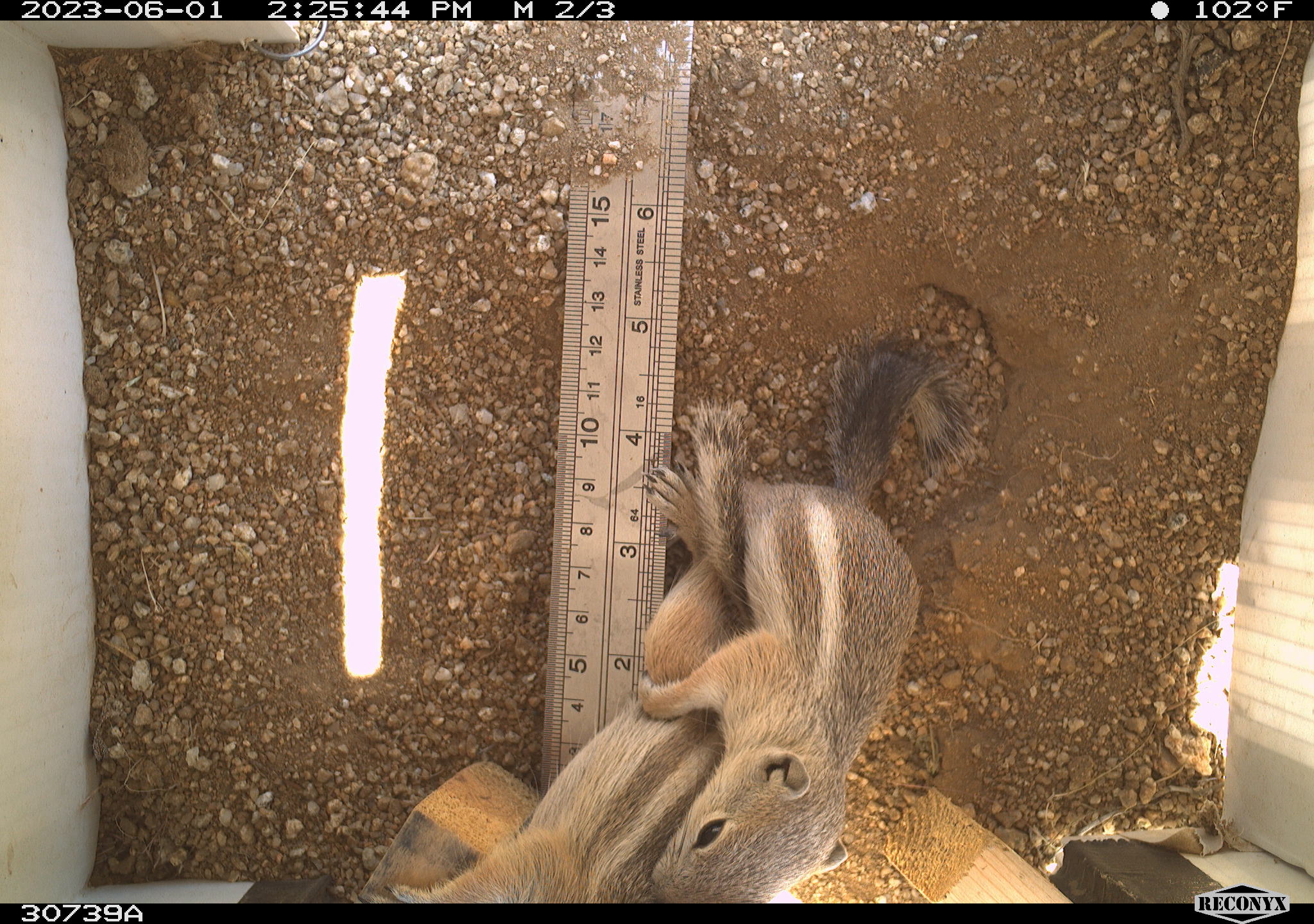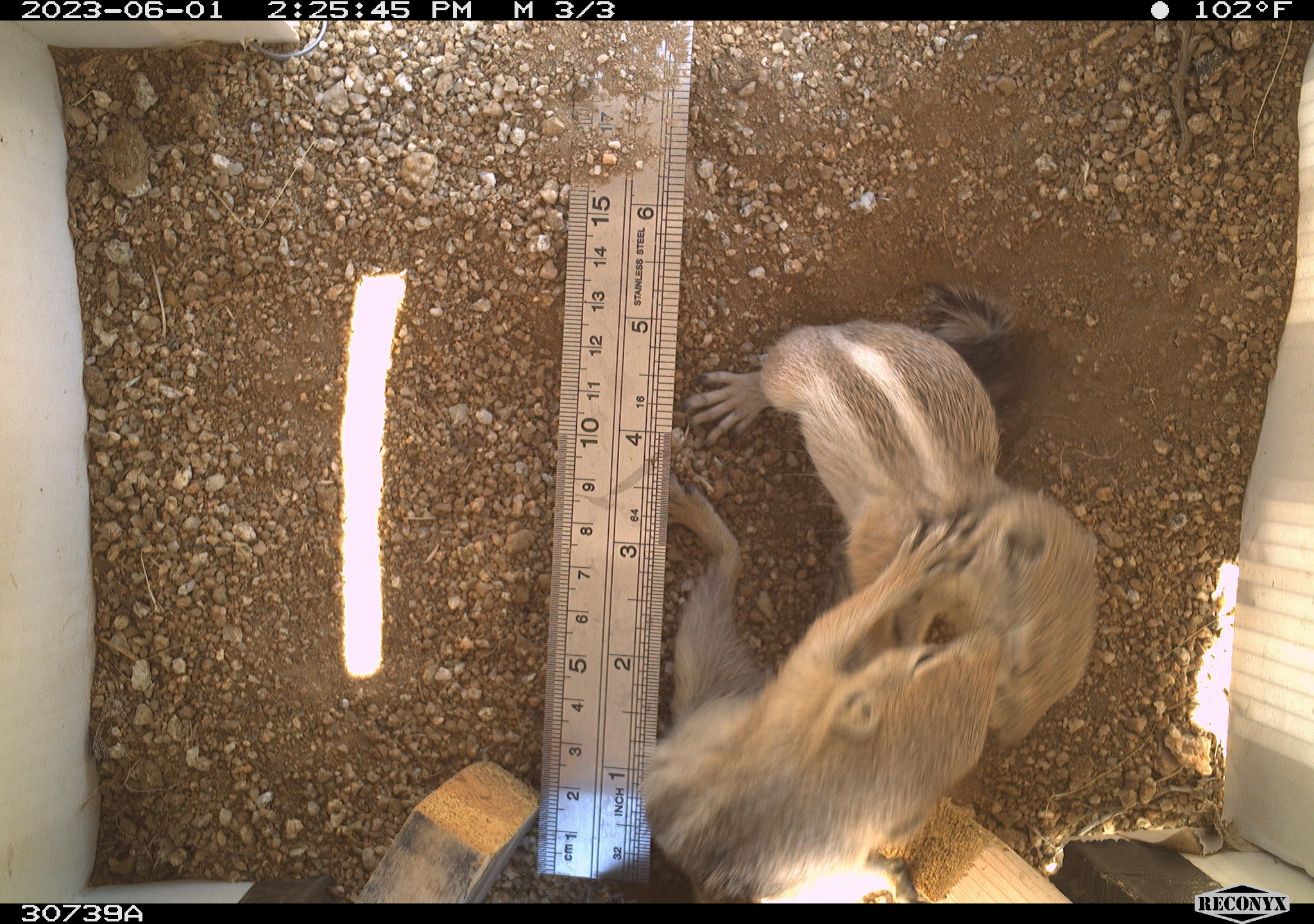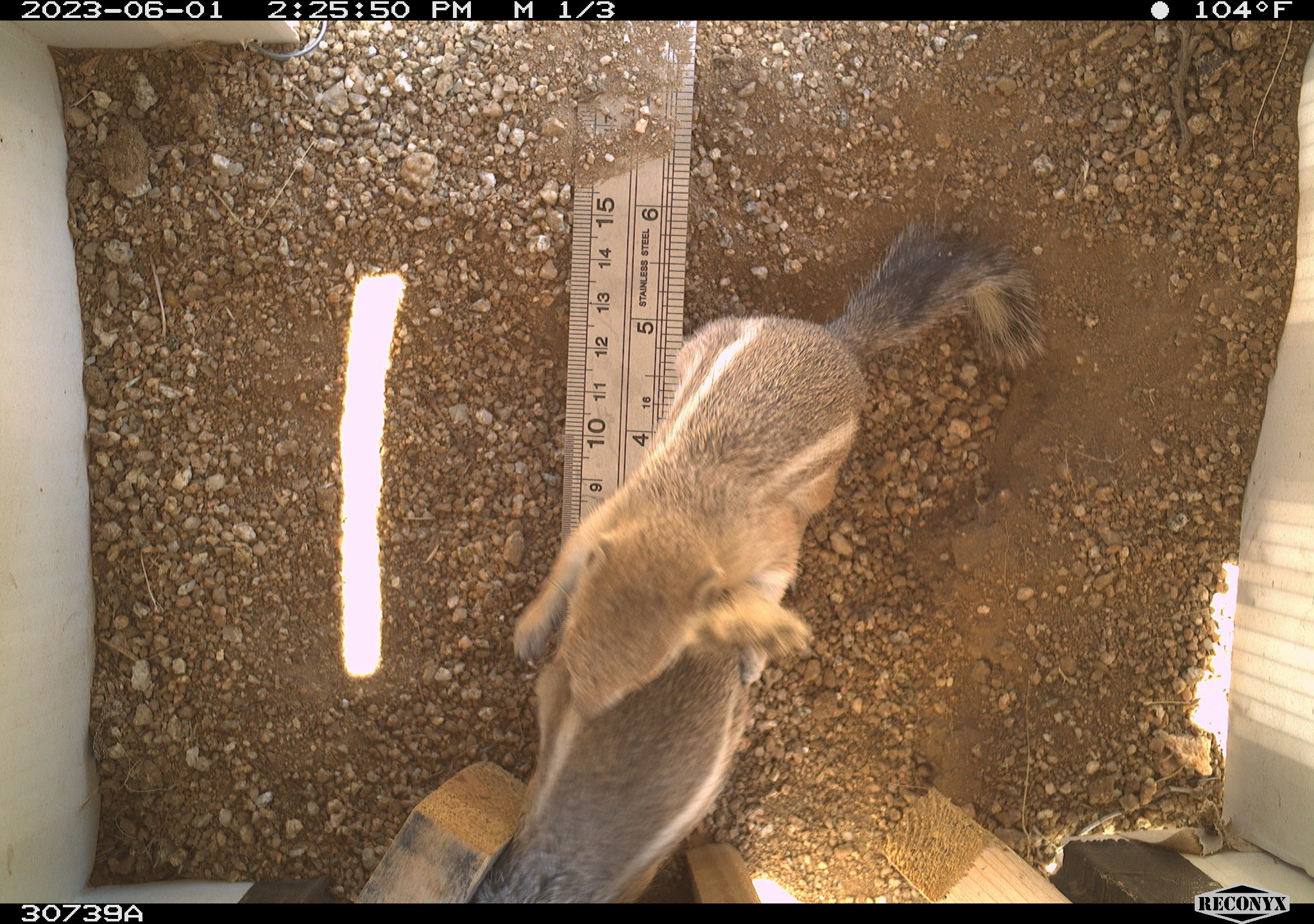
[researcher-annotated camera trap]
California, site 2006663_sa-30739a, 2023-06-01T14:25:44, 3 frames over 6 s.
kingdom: Animalia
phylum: Chordata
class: Mammalia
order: Rodentia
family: Sciuridae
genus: Ammospermophilus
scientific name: Ammospermophilus leucurus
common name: white-tailed antelope squirrel